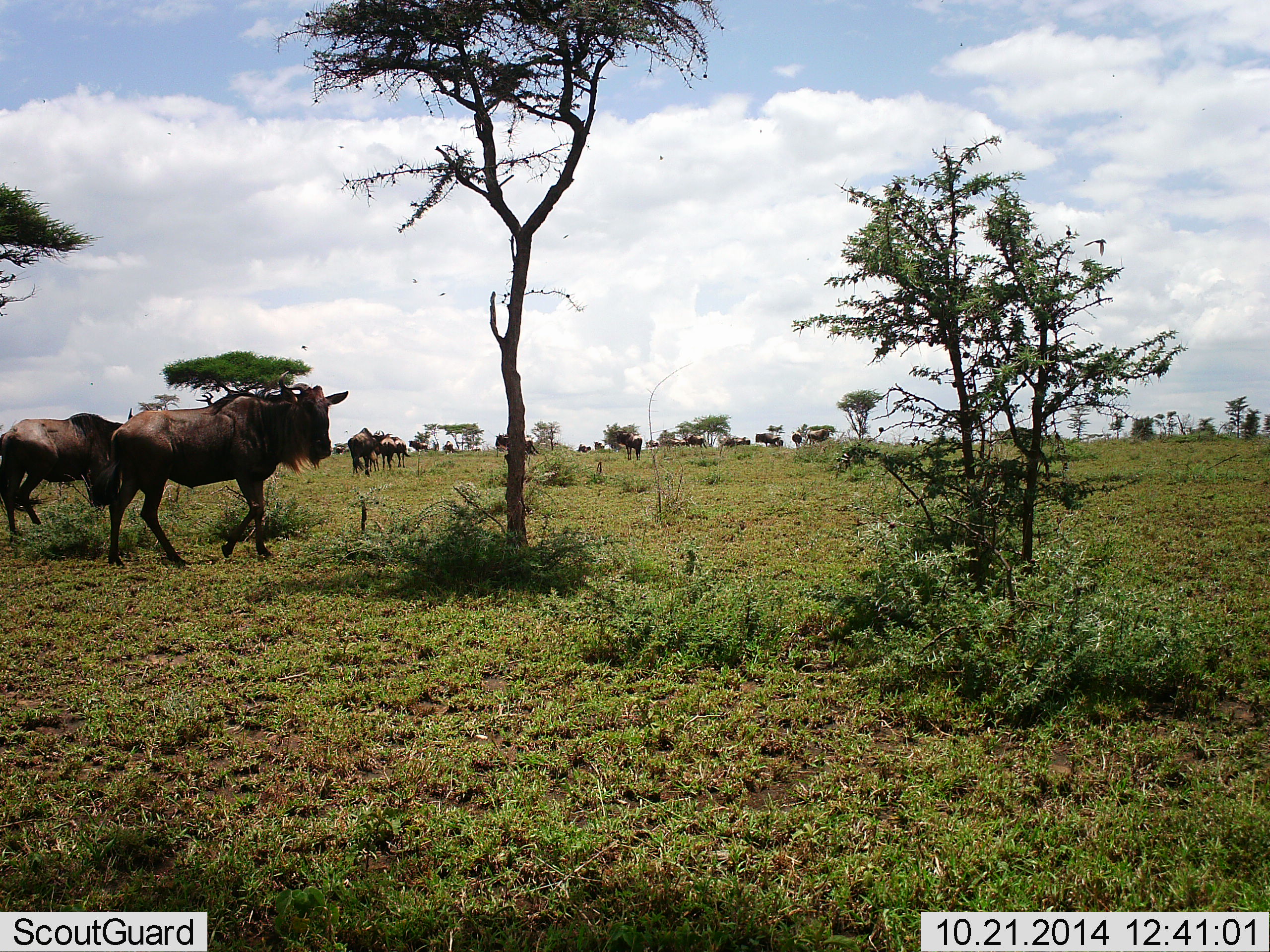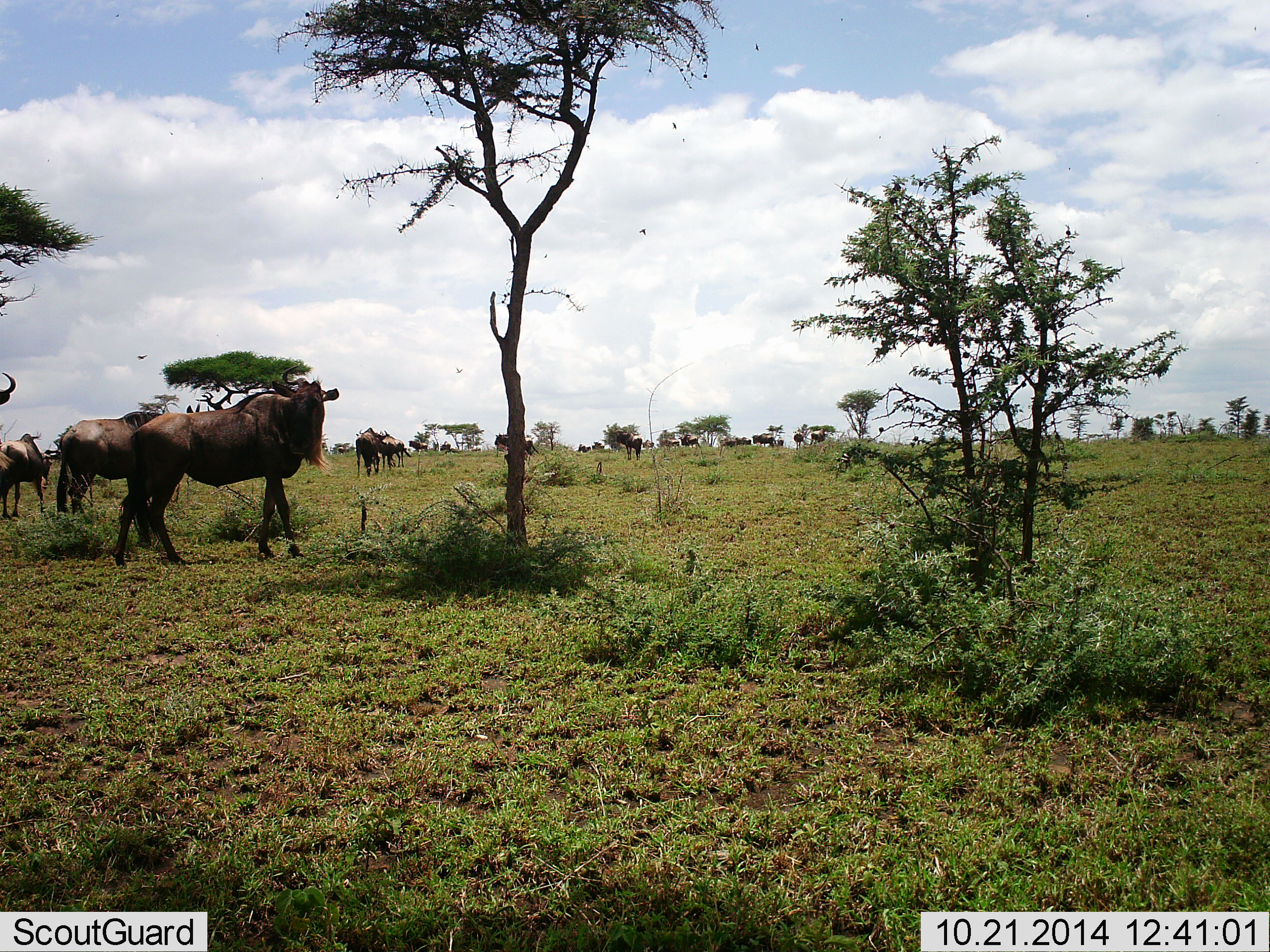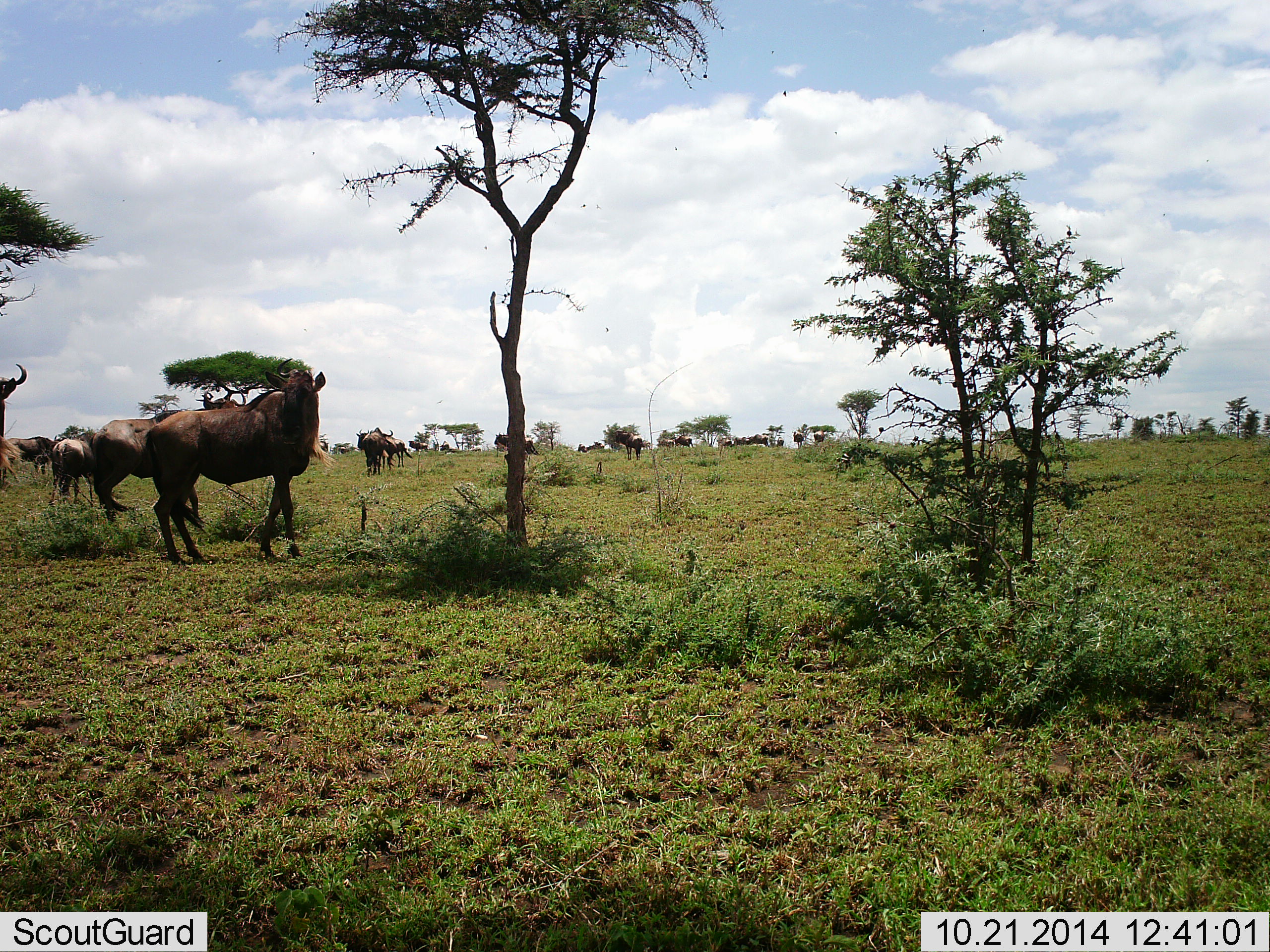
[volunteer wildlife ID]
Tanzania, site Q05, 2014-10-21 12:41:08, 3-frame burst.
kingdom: Animalia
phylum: Chordata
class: Mammalia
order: Artiodactyla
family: Bovidae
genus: Connochaetes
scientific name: Connochaetes taurinus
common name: blue wildebeest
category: wildebeest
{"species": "wildebeest (blue wildebeest) (Connochaetes taurinus)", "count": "11-50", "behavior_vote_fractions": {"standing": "58%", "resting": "0%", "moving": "75%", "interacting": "0%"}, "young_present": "0%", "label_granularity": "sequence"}